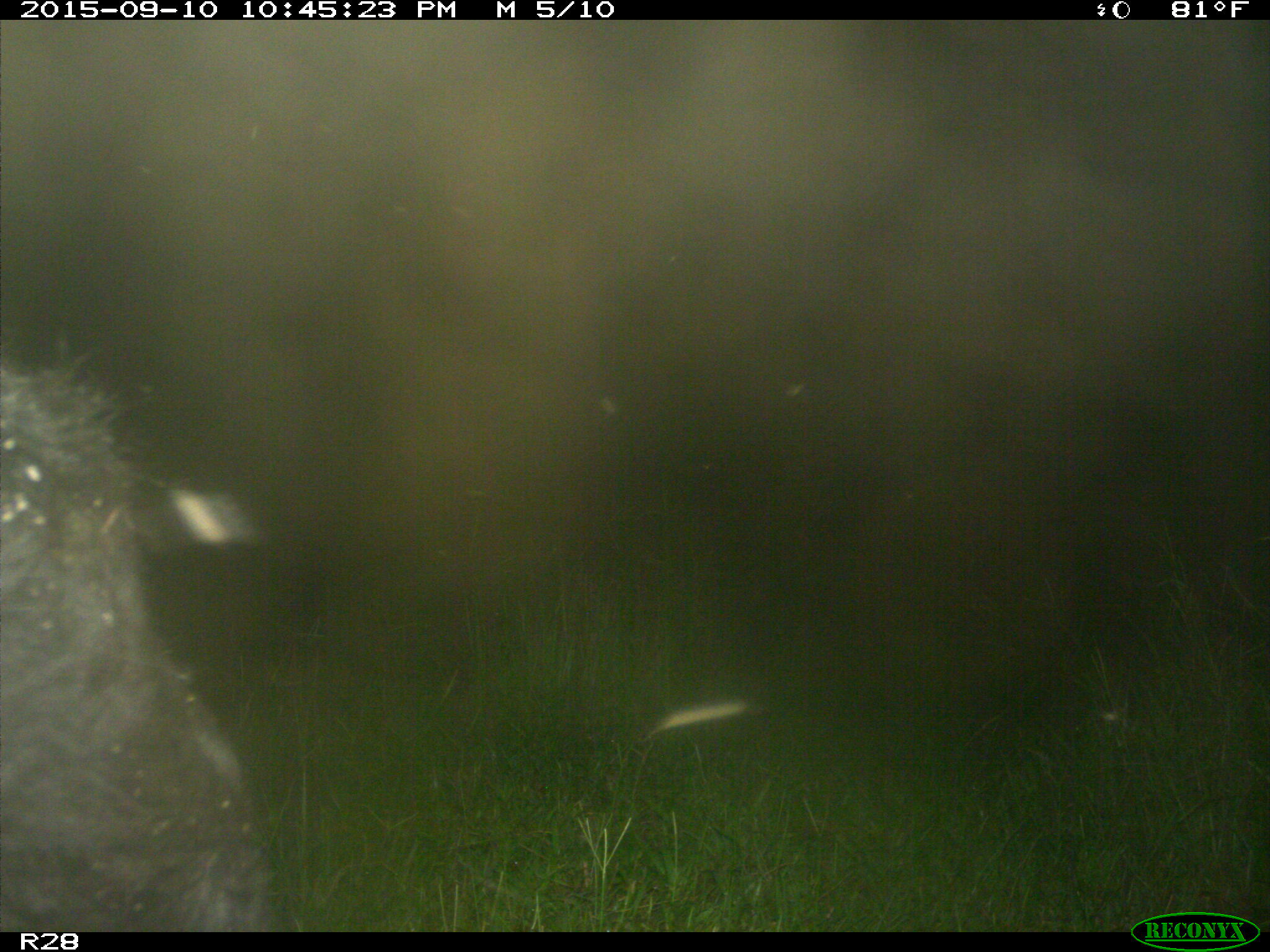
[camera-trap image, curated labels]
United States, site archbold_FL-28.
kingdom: Animalia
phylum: Chordata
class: Mammalia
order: Artiodactyla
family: Bovidae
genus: Bos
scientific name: Bos taurus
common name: domestic cow